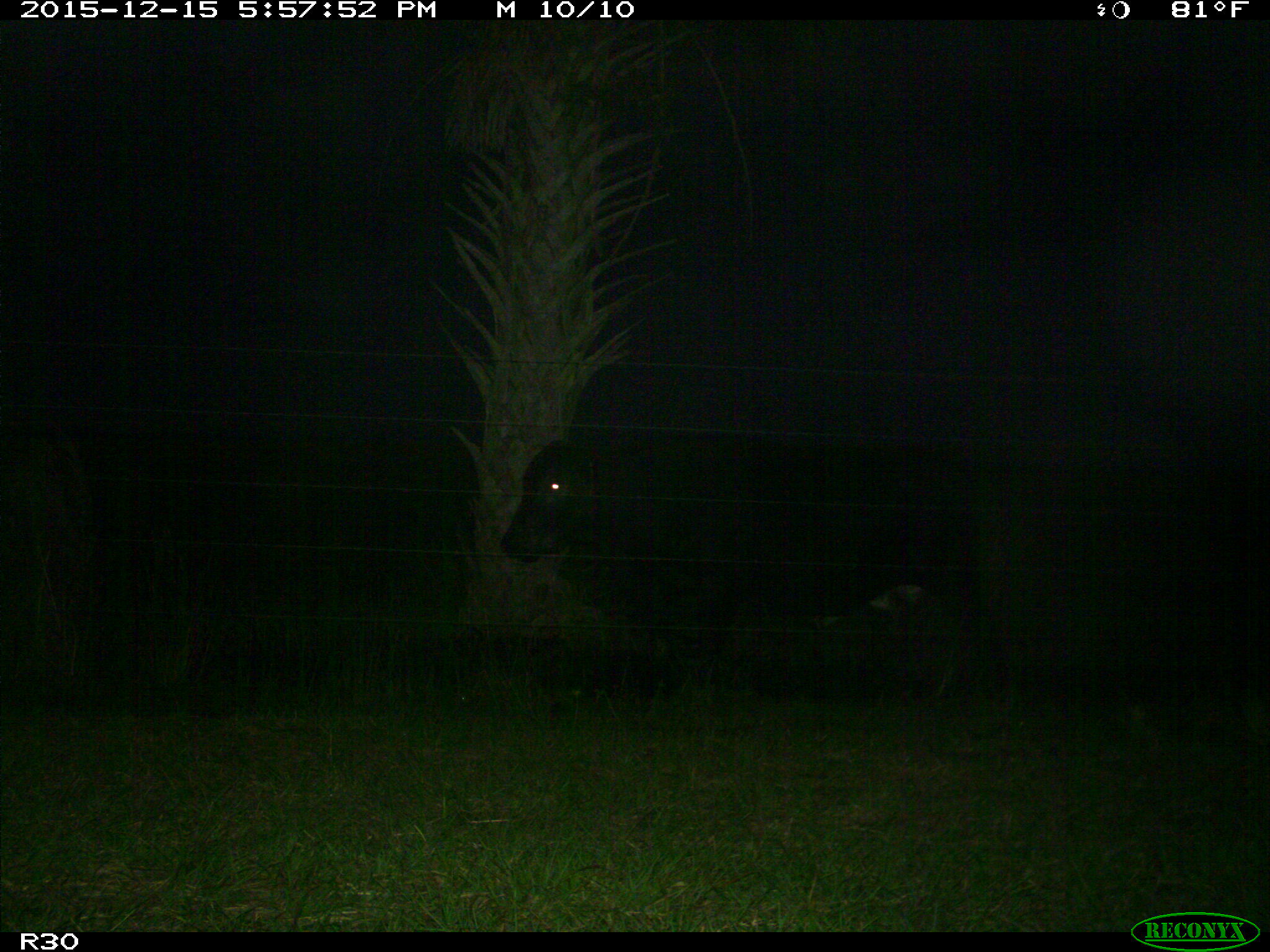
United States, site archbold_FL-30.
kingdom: Animalia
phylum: Chordata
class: Mammalia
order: Artiodactyla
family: Bovidae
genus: Bos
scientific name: Bos taurus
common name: domestic cow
Bos taurus (domestic cow).